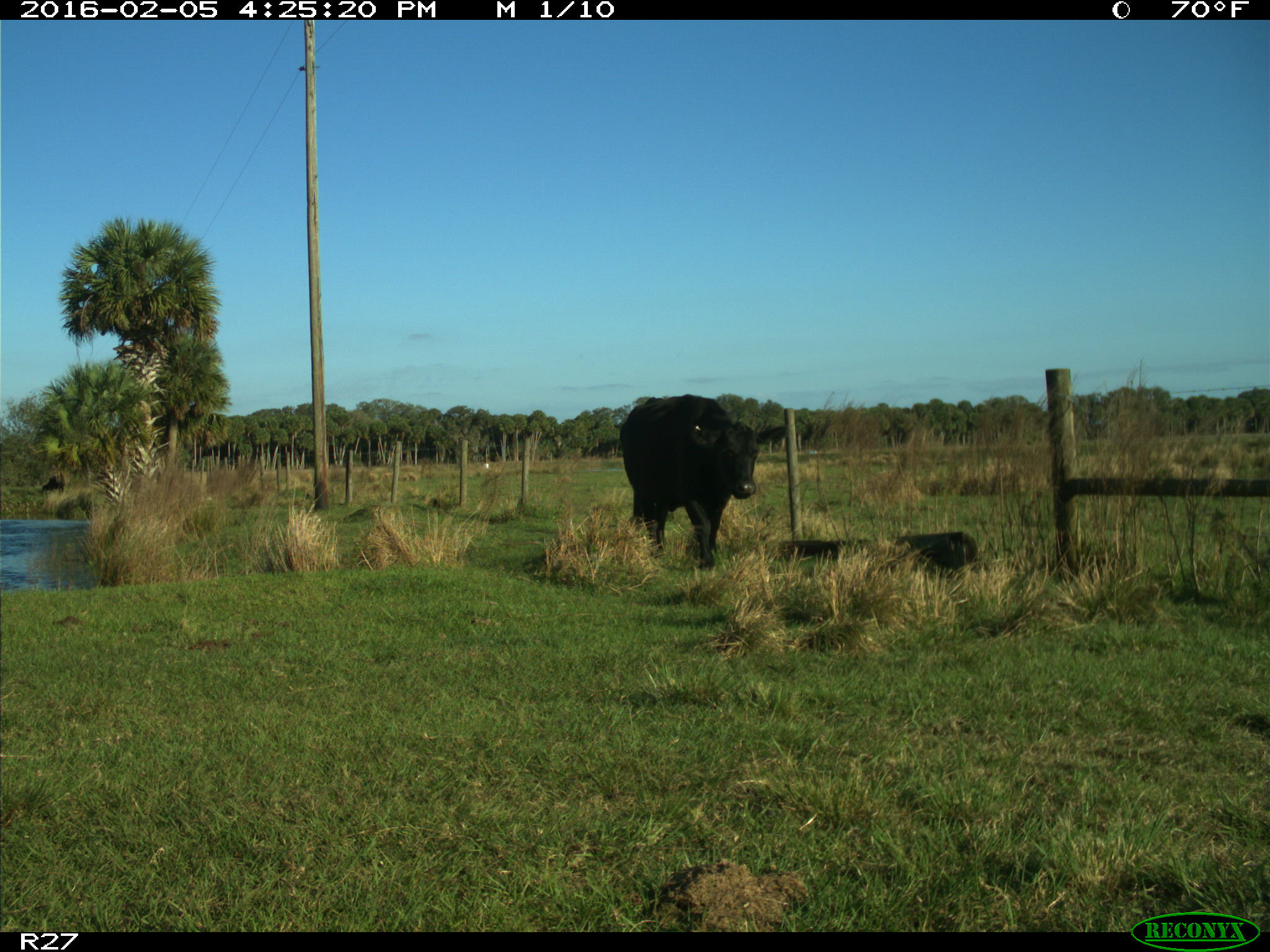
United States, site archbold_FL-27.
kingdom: Animalia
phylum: Chordata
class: Mammalia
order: Artiodactyla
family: Bovidae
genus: Bos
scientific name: Bos taurus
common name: domestic cow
Bos taurus (domestic cow).